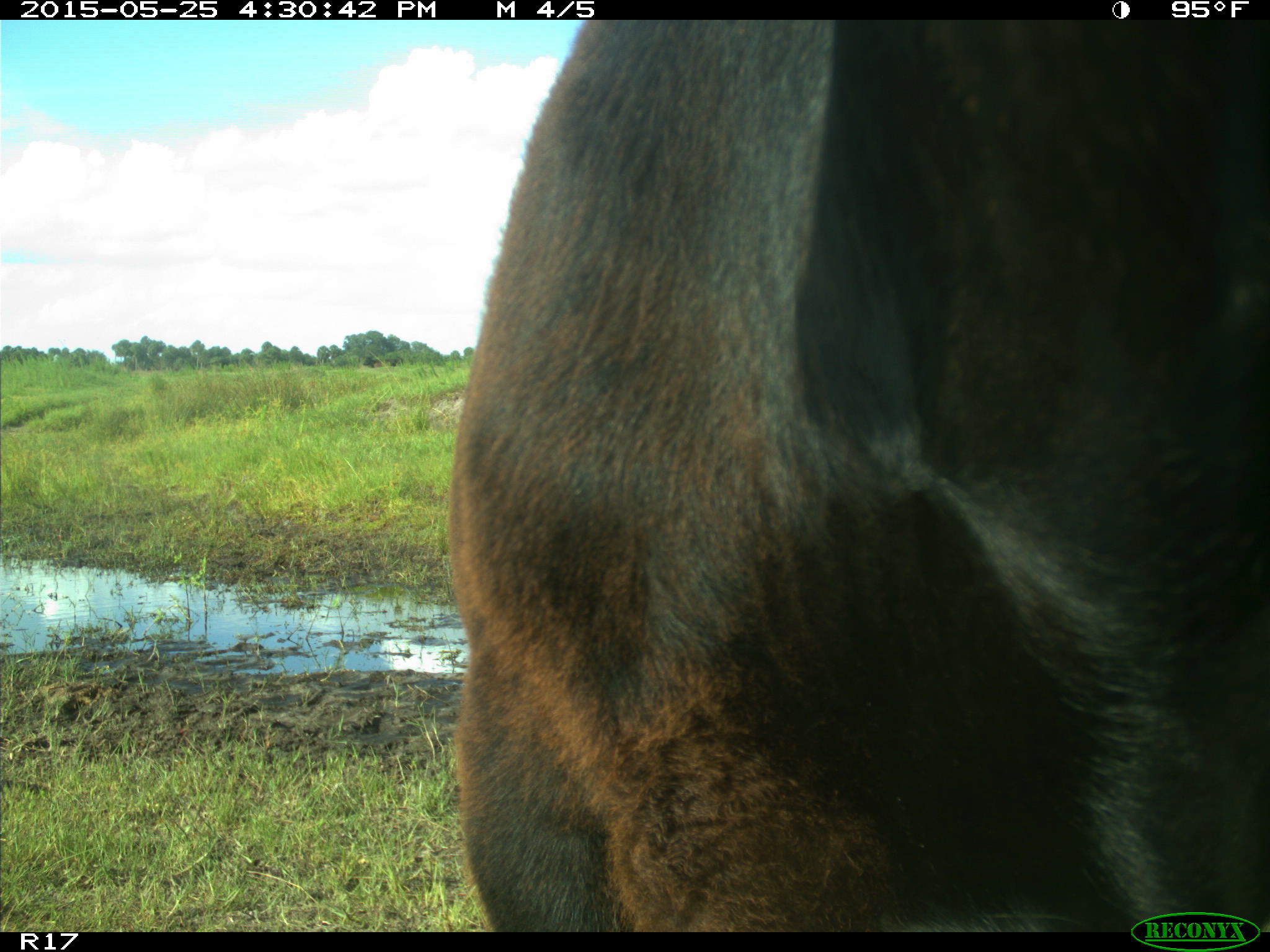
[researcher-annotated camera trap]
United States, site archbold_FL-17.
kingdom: Animalia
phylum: Chordata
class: Mammalia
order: Artiodactyla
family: Bovidae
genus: Bos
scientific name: Bos taurus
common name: domestic cow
Bos taurus (domestic cow).